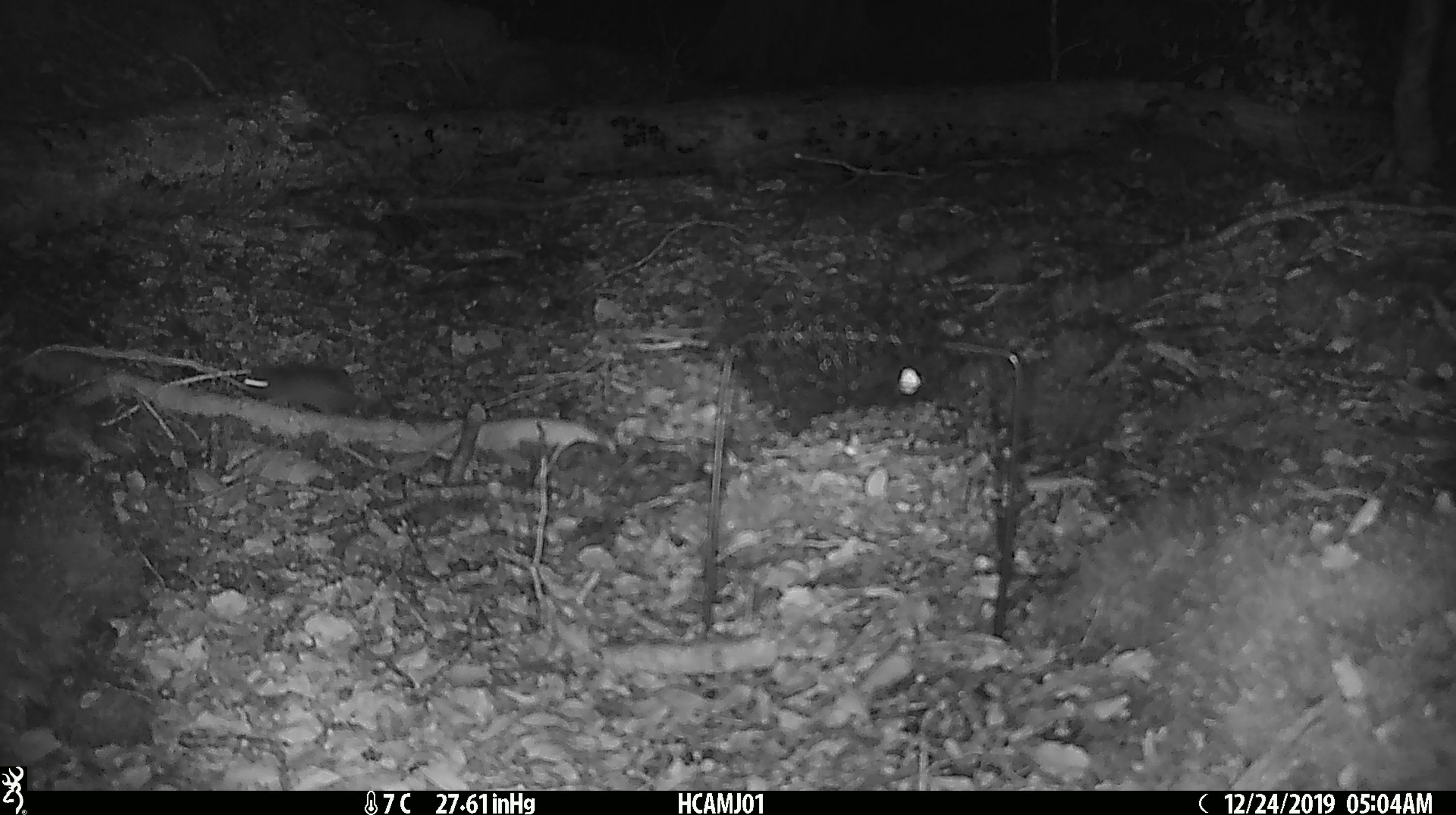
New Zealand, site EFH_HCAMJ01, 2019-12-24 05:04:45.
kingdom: Animalia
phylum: Chordata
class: Mammalia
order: Rodentia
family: Muridae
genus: Mus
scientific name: Mus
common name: mouse